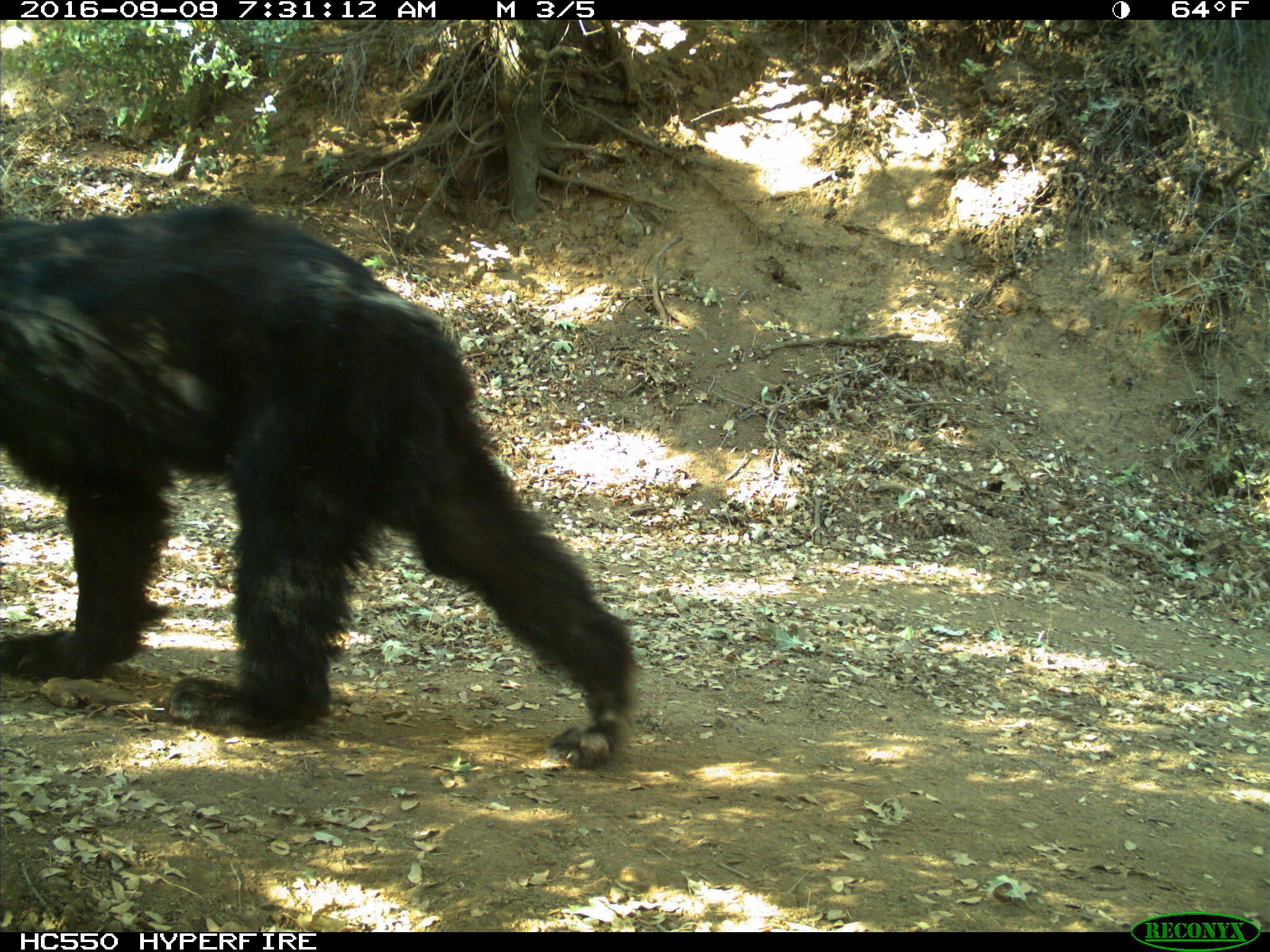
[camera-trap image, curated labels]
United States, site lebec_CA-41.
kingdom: Animalia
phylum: Chordata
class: Mammalia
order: Carnivora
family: Ursidae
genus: Ursus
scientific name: Ursus americanus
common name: american black bear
Ursus americanus (american black bear).